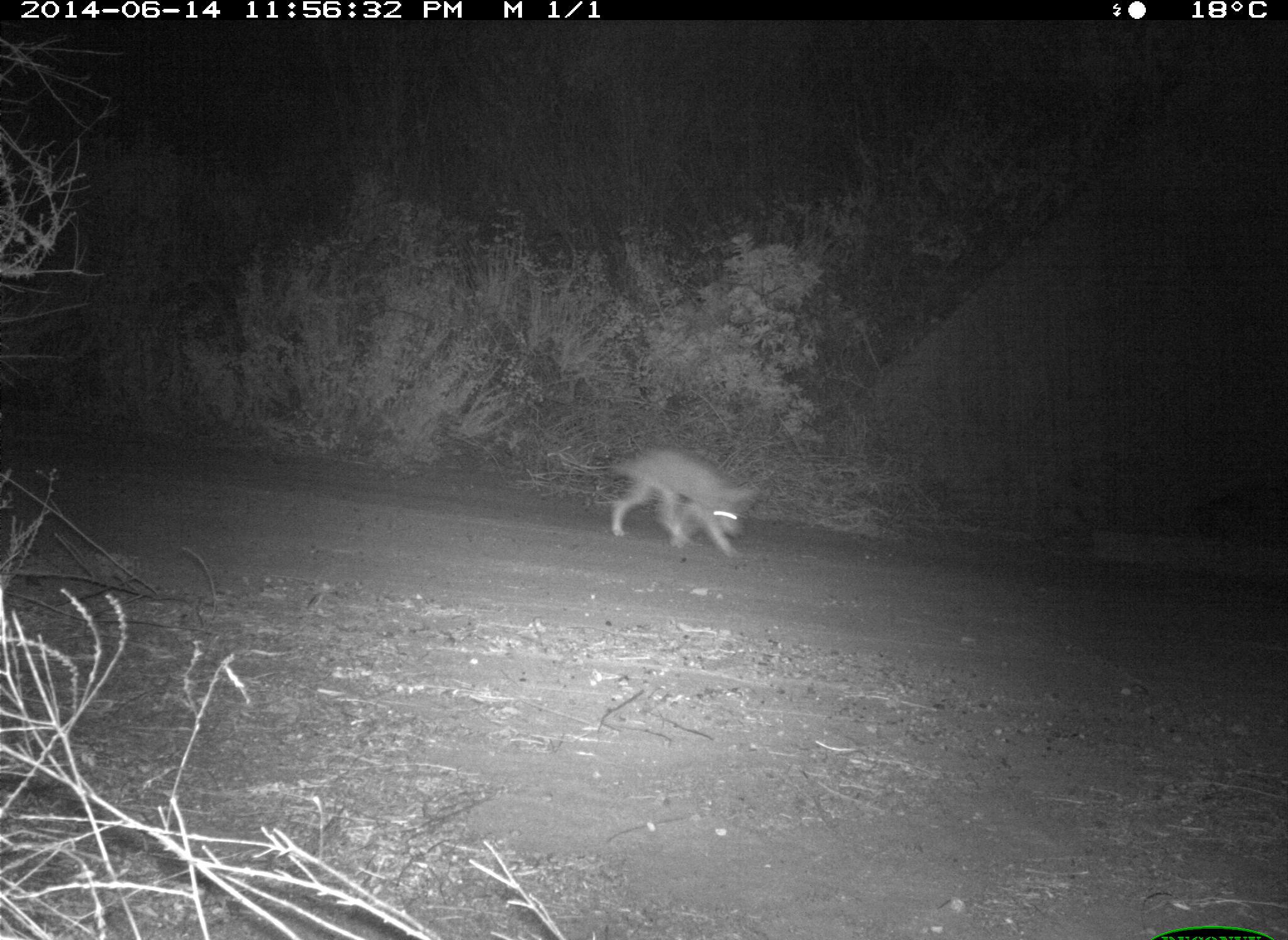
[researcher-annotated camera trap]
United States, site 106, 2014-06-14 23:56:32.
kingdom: Animalia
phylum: Chordata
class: Mammalia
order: Carnivora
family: Canidae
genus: Canis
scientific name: Canis latrans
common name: coyote